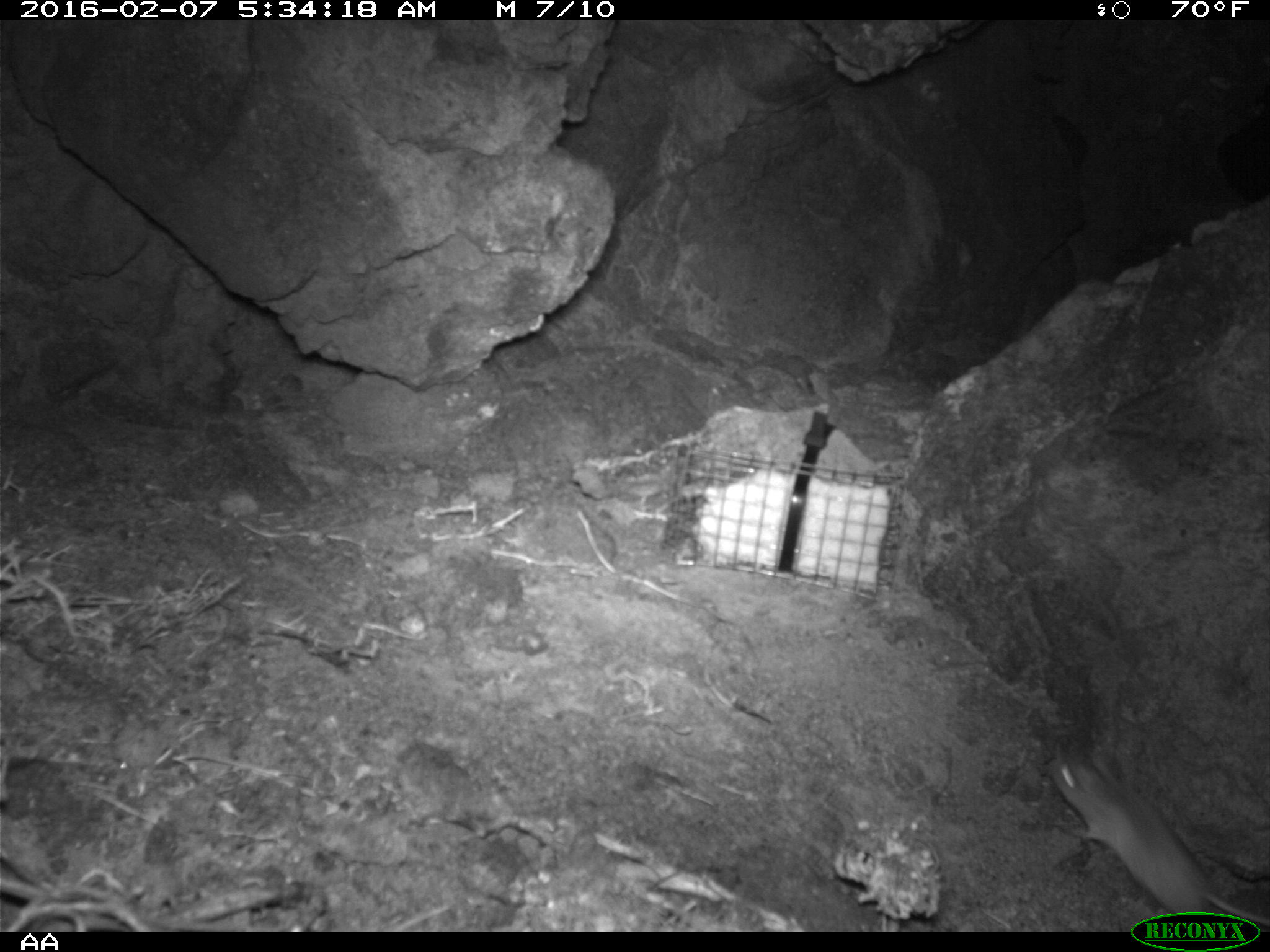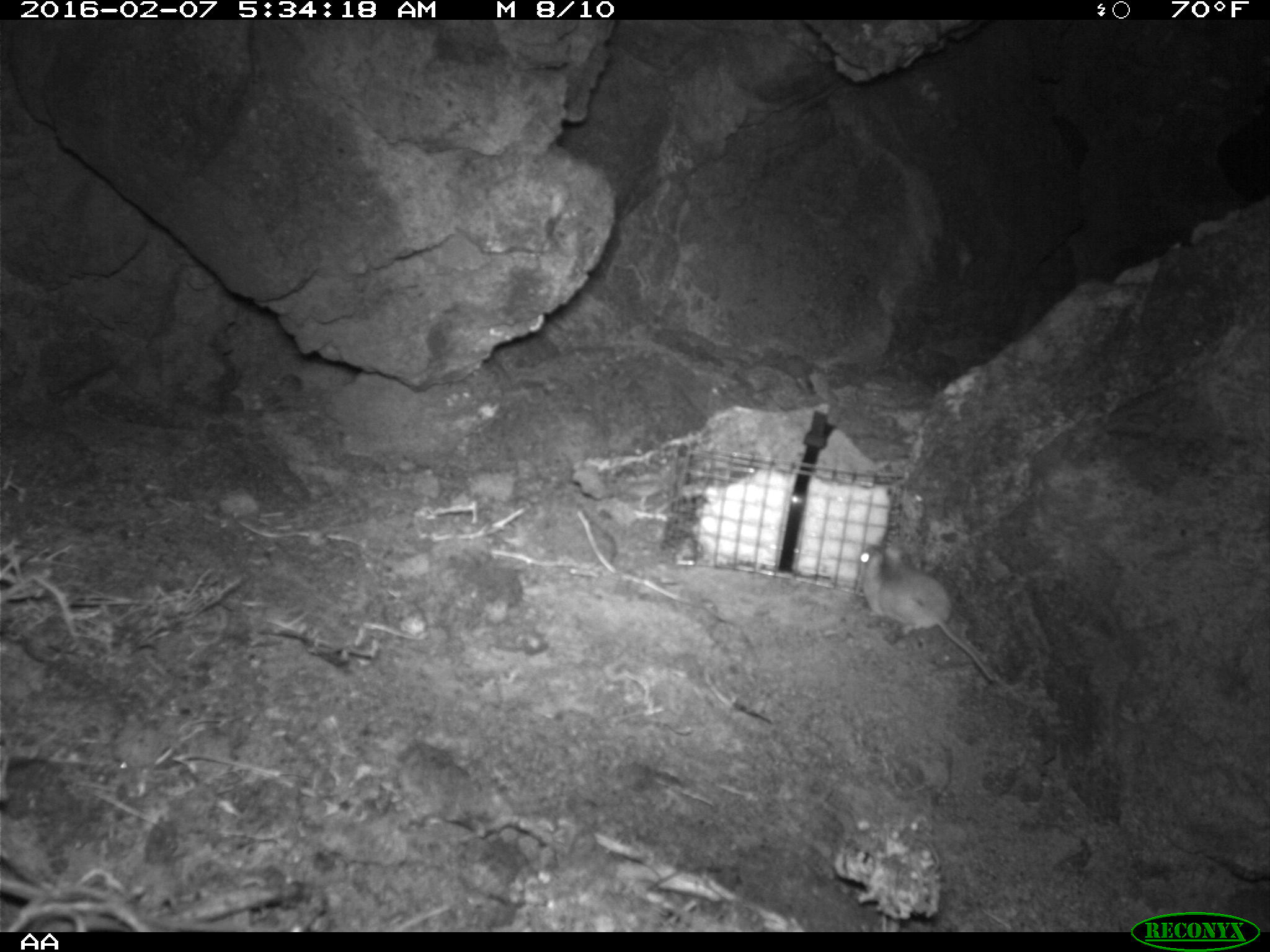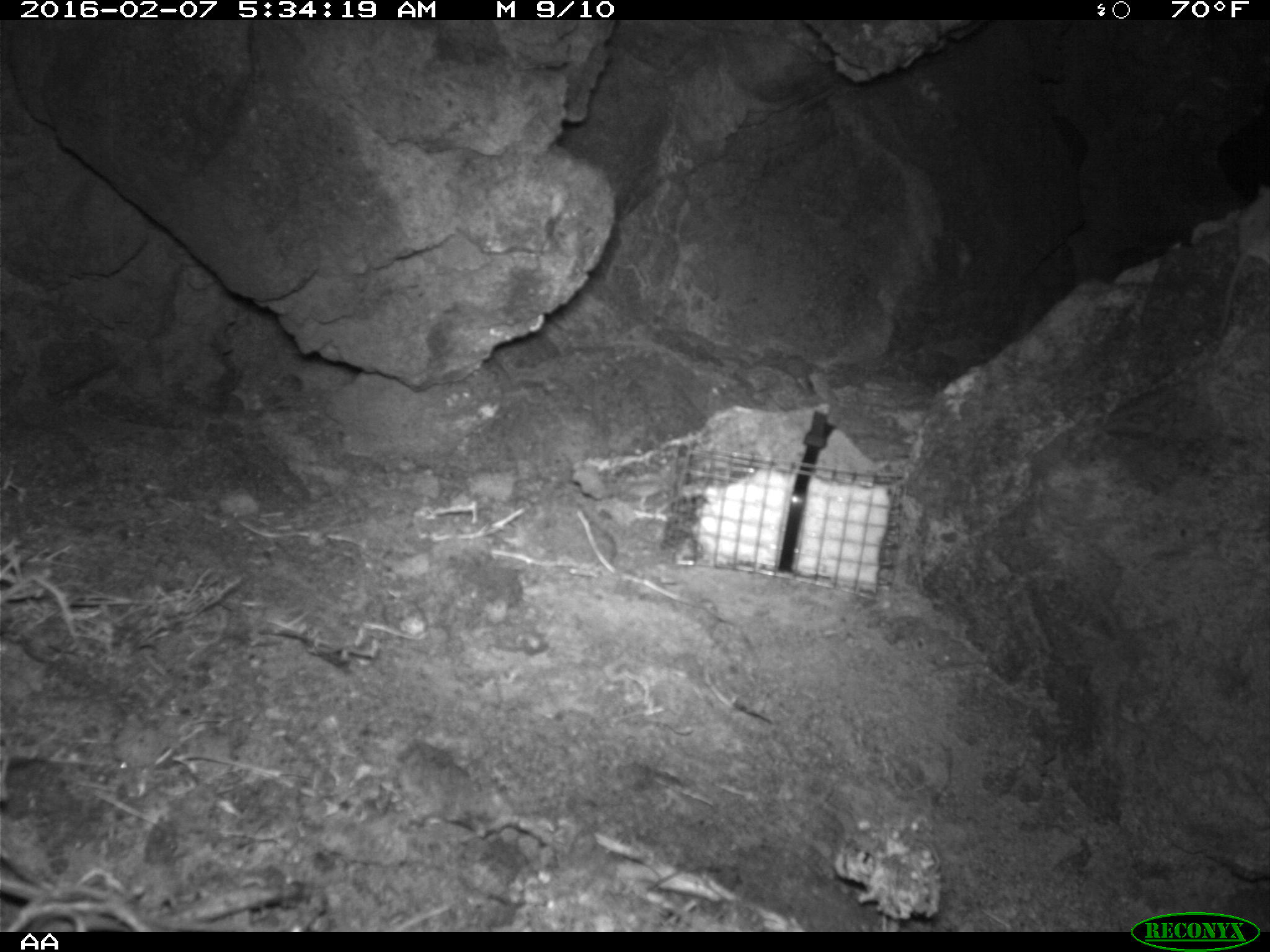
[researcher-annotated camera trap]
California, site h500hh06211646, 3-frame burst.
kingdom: Animalia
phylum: Chordata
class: Mammalia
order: Rodentia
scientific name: Rodentia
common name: rodent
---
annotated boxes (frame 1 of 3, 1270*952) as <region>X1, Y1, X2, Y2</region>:
rodent: <region>1044, 752, 1269, 932</region>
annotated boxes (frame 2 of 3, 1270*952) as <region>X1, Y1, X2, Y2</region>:
rodent: <region>853, 540, 997, 685</region>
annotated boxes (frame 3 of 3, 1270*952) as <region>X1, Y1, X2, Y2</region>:
rodent: <region>1218, 187, 1269, 338</region>